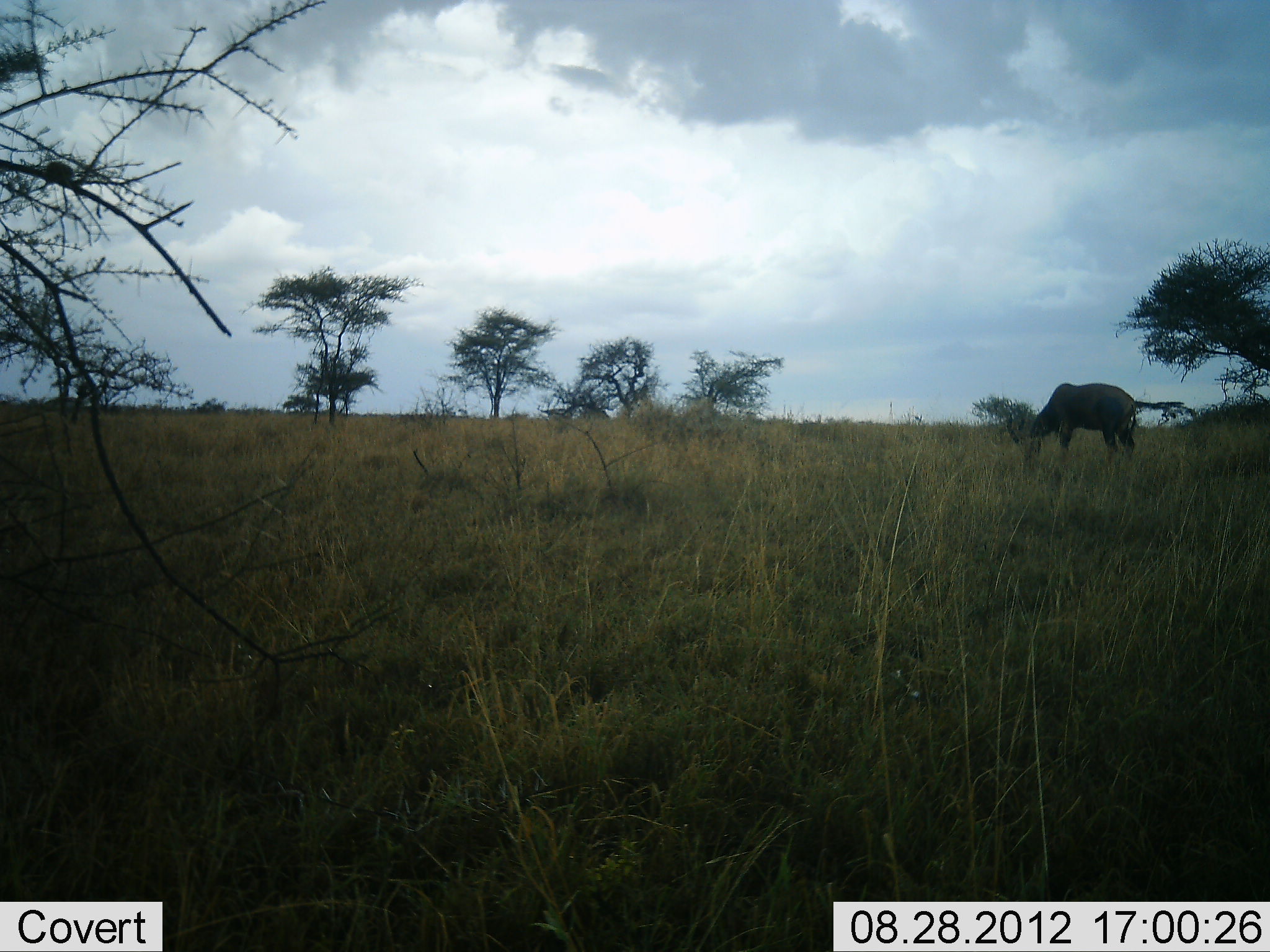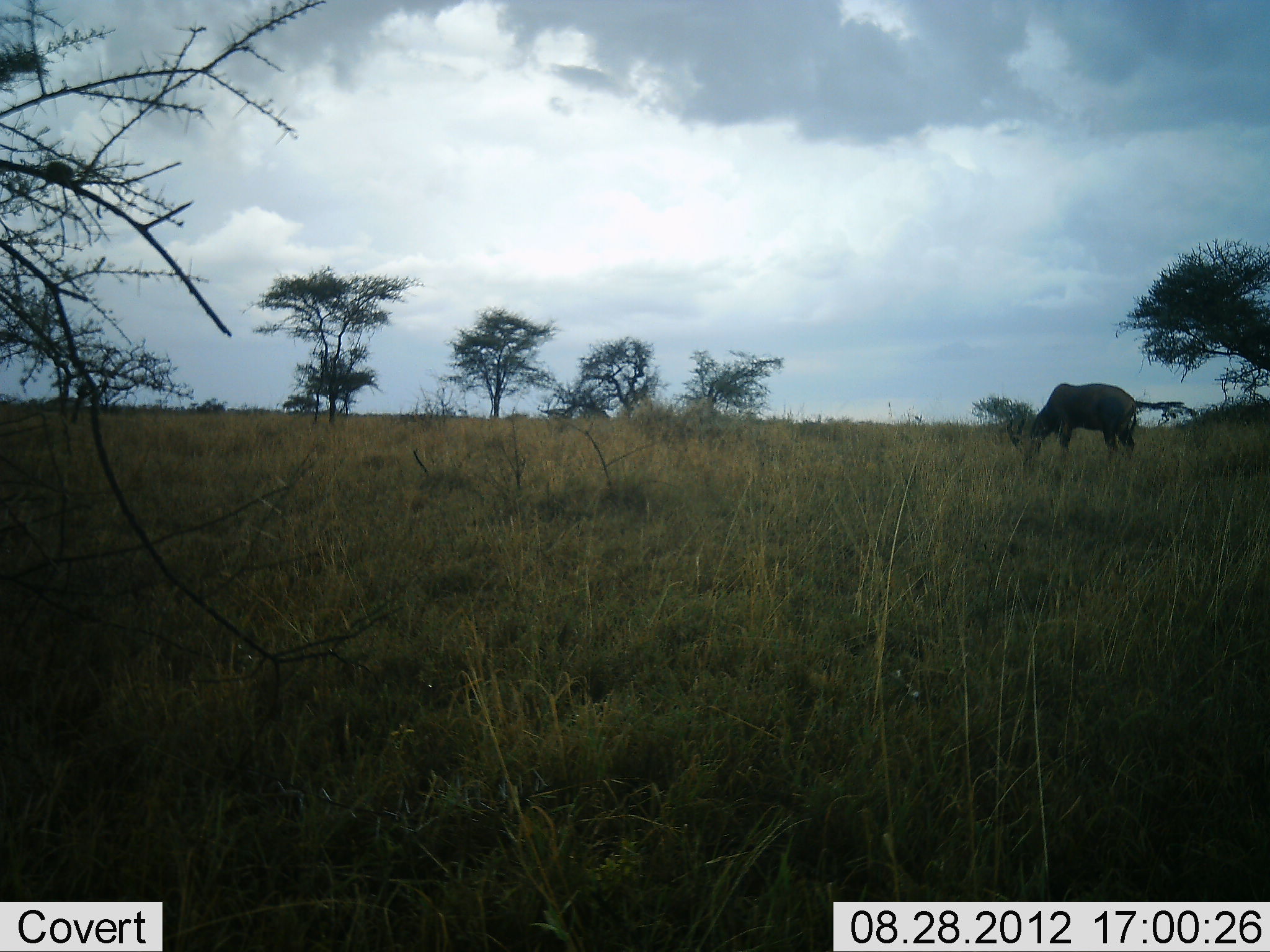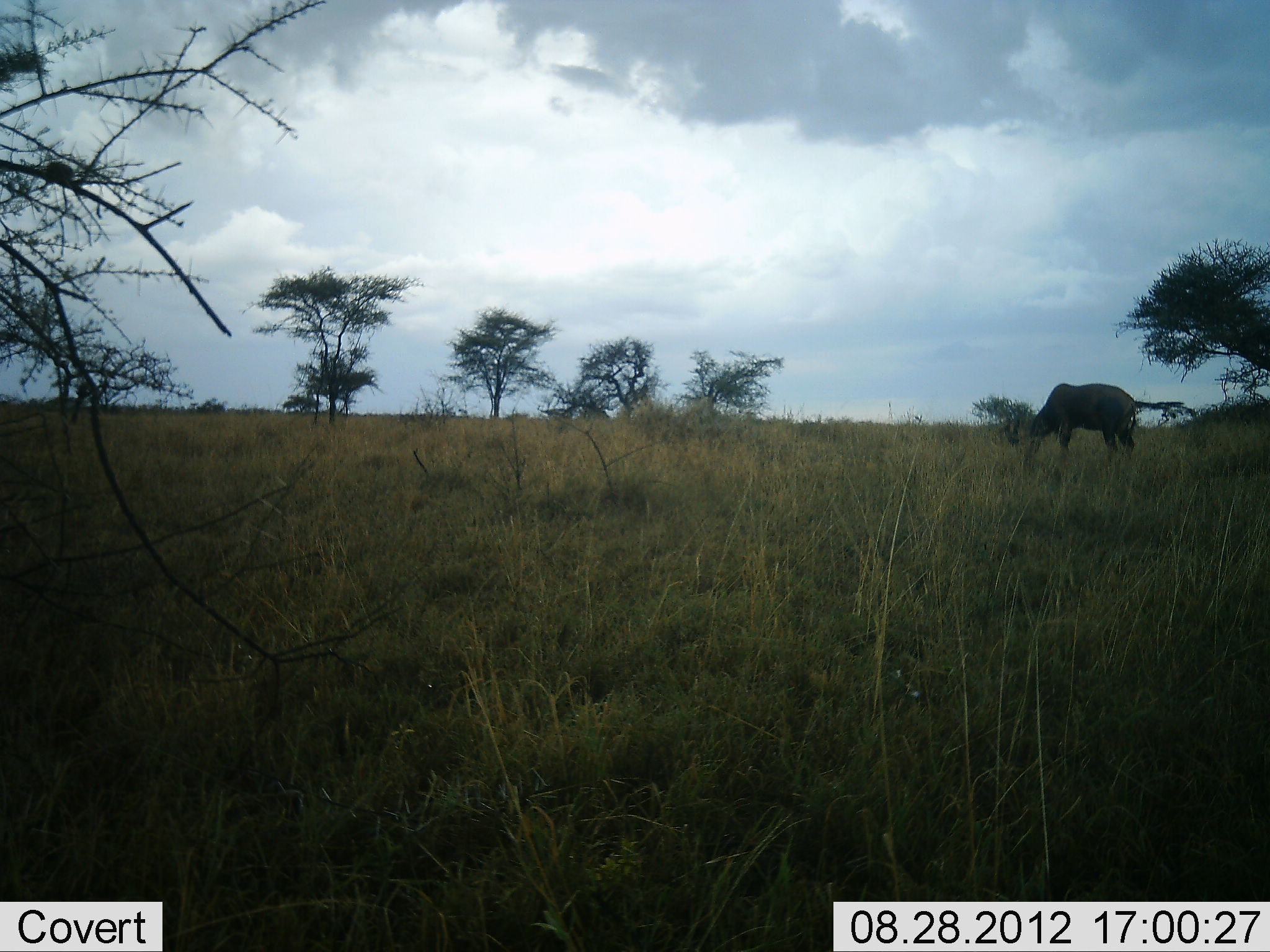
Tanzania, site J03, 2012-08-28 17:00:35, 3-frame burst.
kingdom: Animalia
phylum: Chordata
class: Mammalia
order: Artiodactyla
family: Bovidae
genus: Alcelaphus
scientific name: Alcelaphus buselaphus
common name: hartebeest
Hartebeest (Alcelaphus buselaphus), count 1. Behavior (volunteer vote fractions): standing 33%, resting 0%, moving 0%, interacting 0%. Young present (vote fraction): 0%. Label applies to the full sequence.